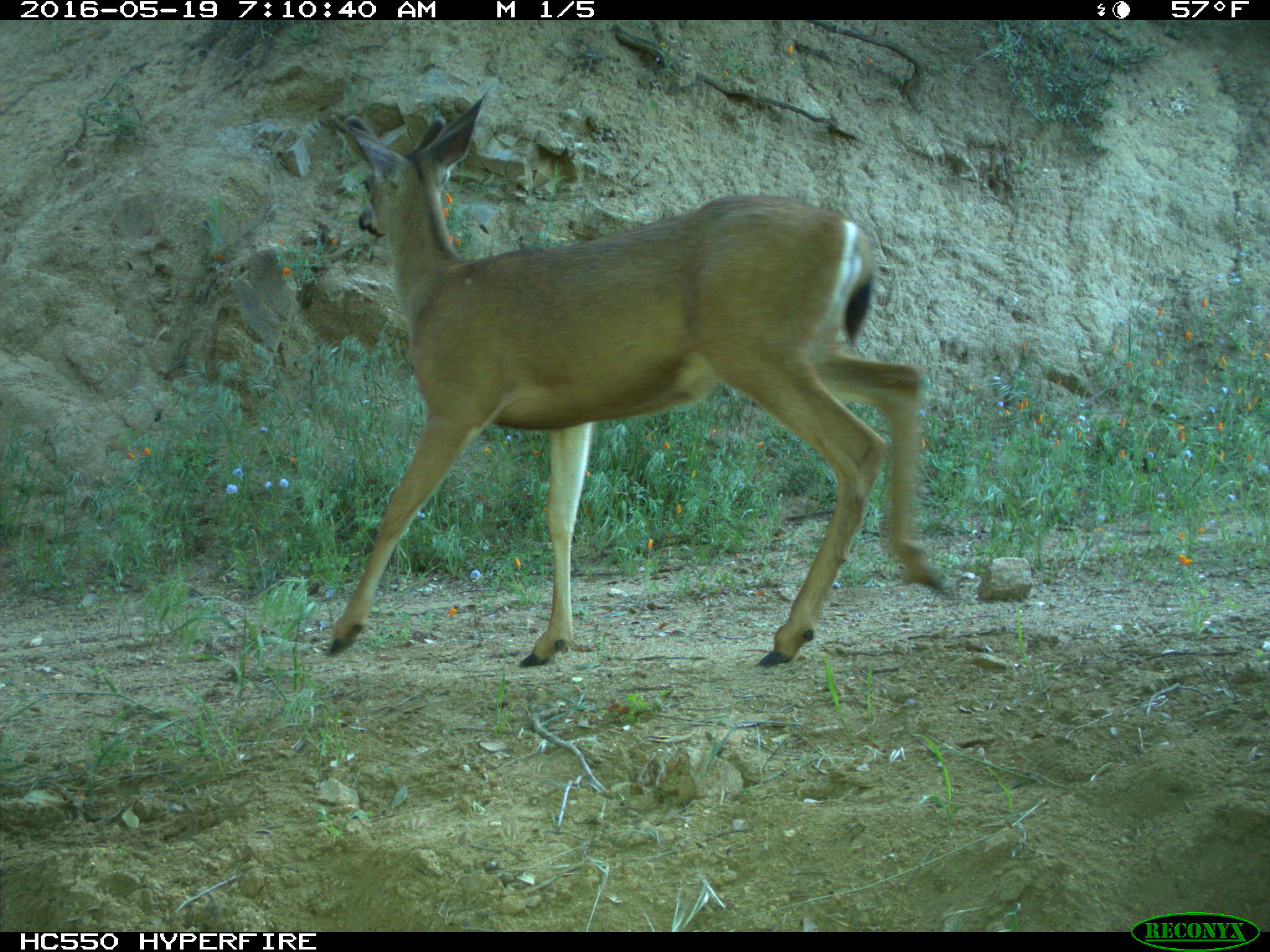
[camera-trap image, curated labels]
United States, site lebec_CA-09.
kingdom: Animalia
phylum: Chordata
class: Mammalia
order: Artiodactyla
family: Cervidae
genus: Odocoileus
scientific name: Odocoileus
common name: deer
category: unidentified deer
Unidentified deer (deer) (Odocoileus).